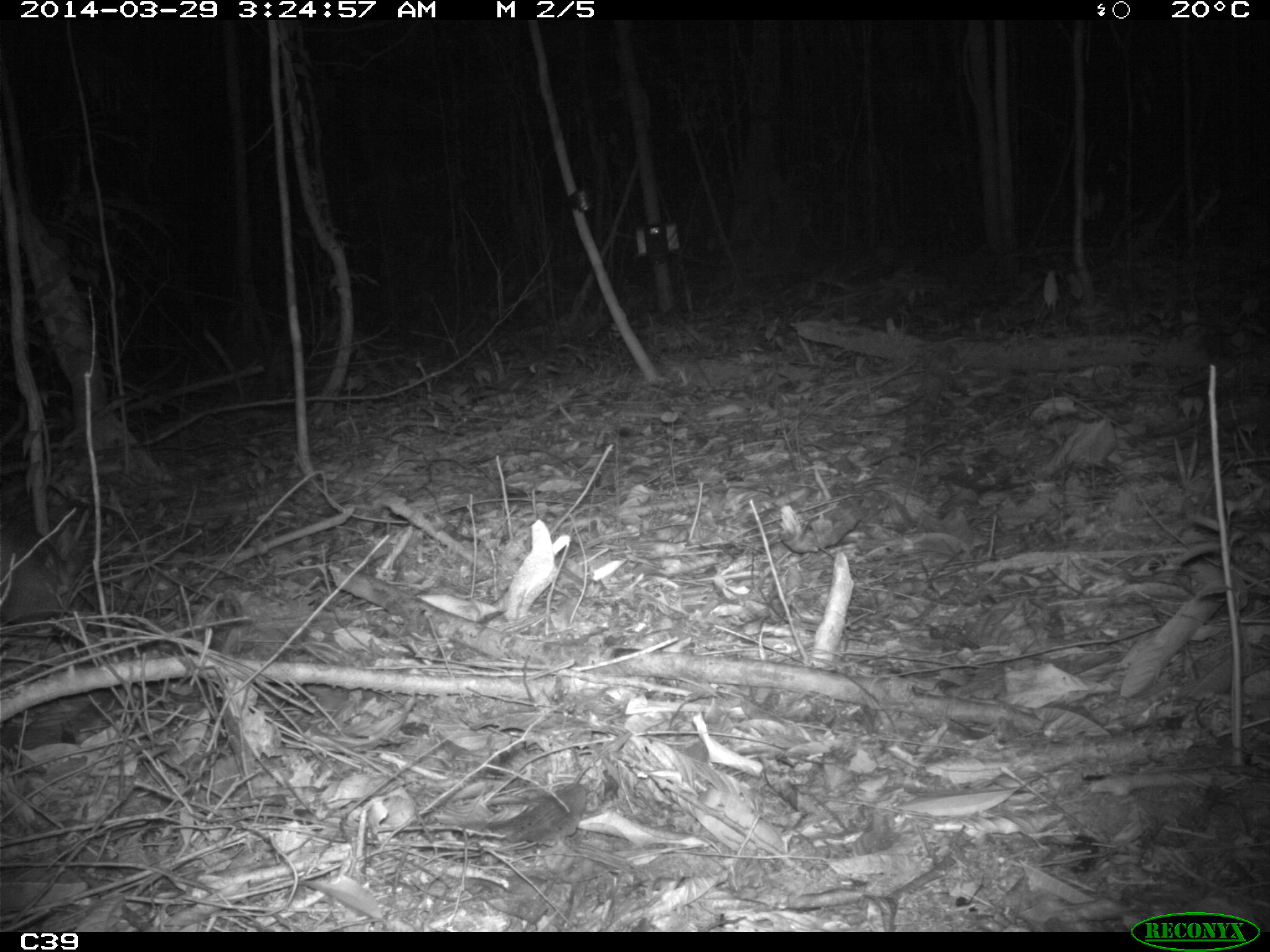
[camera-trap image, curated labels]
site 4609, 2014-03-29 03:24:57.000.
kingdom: Animalia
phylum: Chordata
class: Mammalia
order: Cingulata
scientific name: Cingulata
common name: armadillo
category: unknown armadillo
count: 1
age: adult